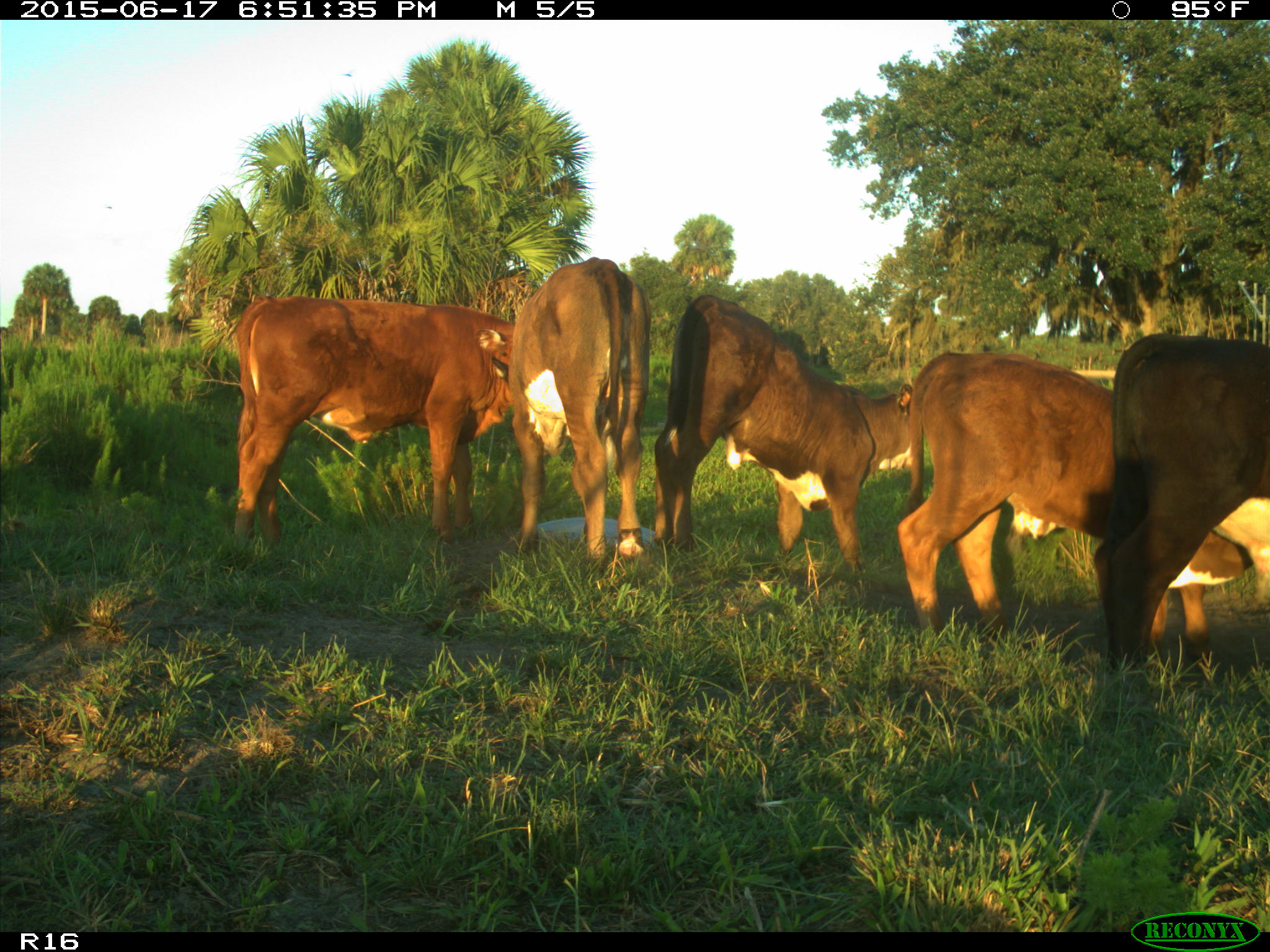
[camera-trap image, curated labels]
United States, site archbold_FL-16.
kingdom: Animalia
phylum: Chordata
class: Mammalia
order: Artiodactyla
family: Bovidae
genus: Bos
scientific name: Bos taurus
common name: domestic cow